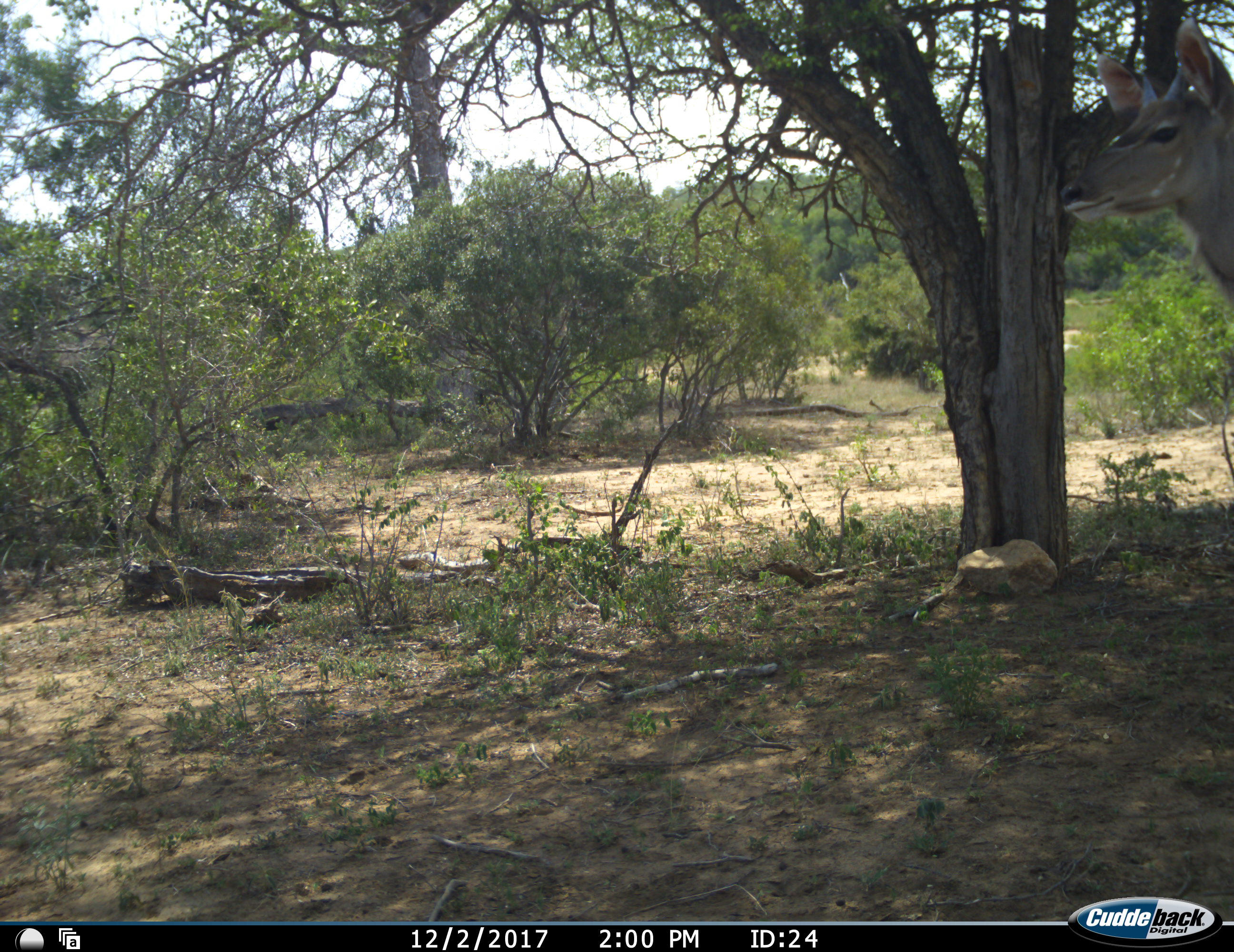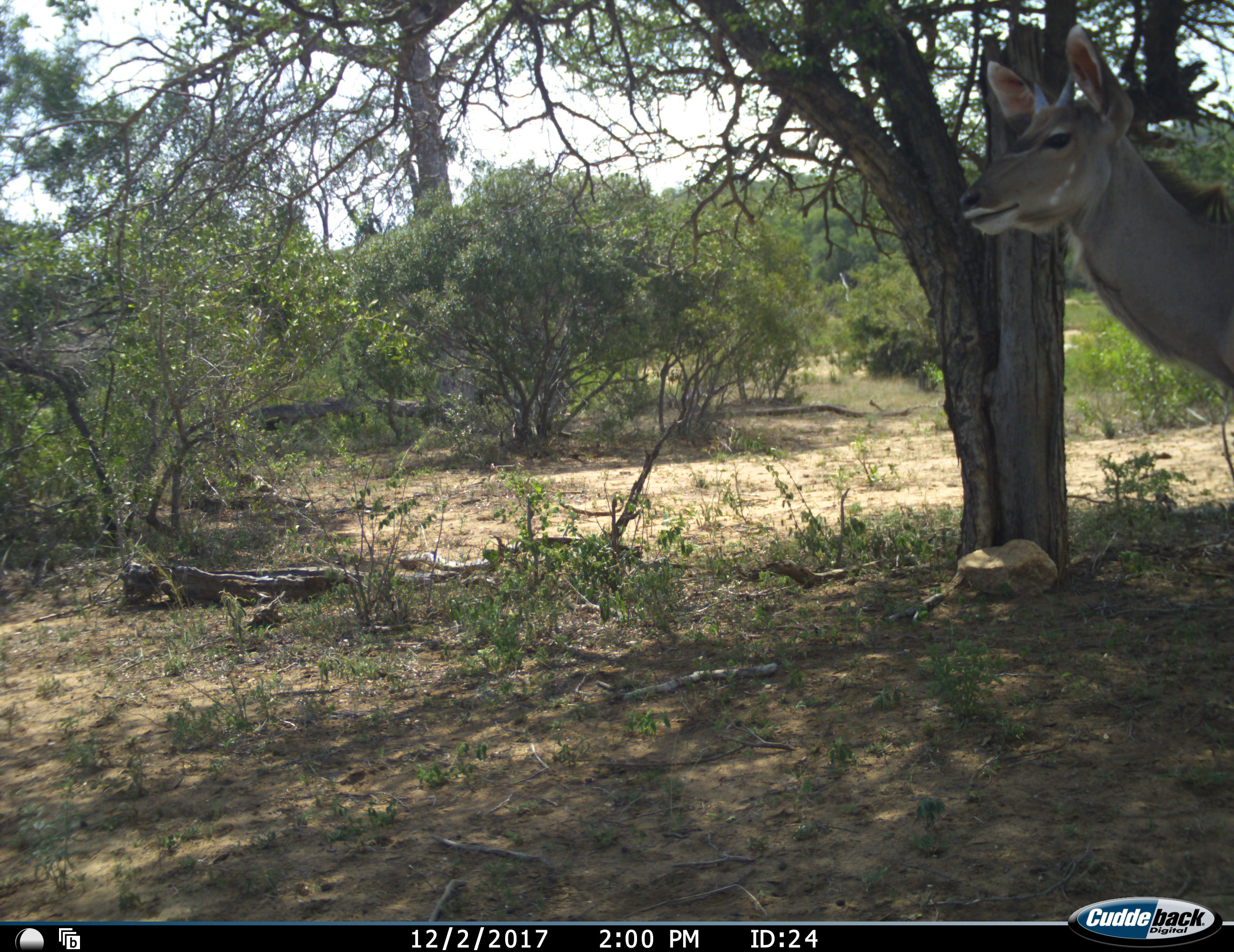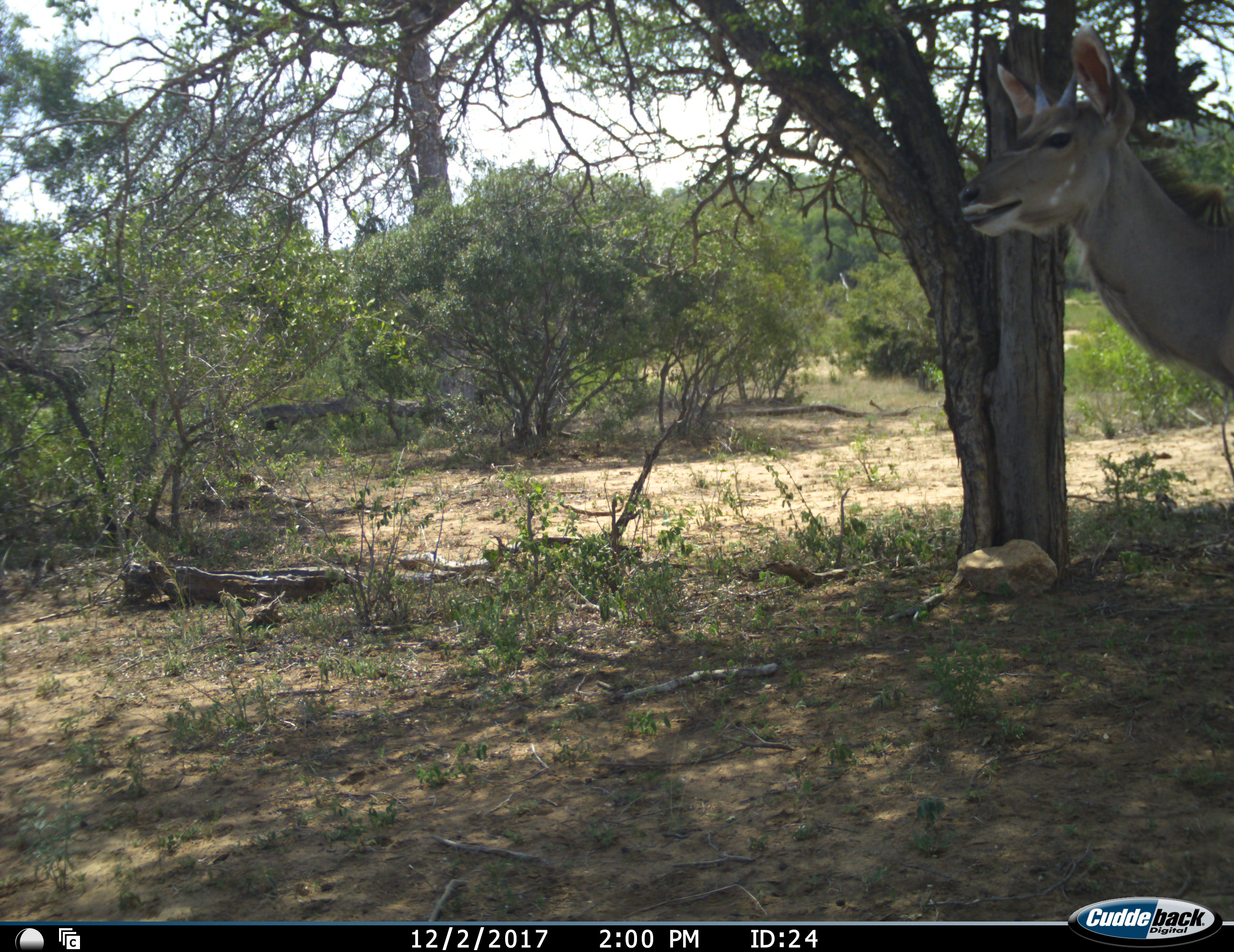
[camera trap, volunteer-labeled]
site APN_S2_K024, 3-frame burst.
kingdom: Animalia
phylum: Chordata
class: Mammalia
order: Artiodactyla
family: Bovidae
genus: Tragelaphus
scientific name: Tragelaphus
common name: kudu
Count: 1.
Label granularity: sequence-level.